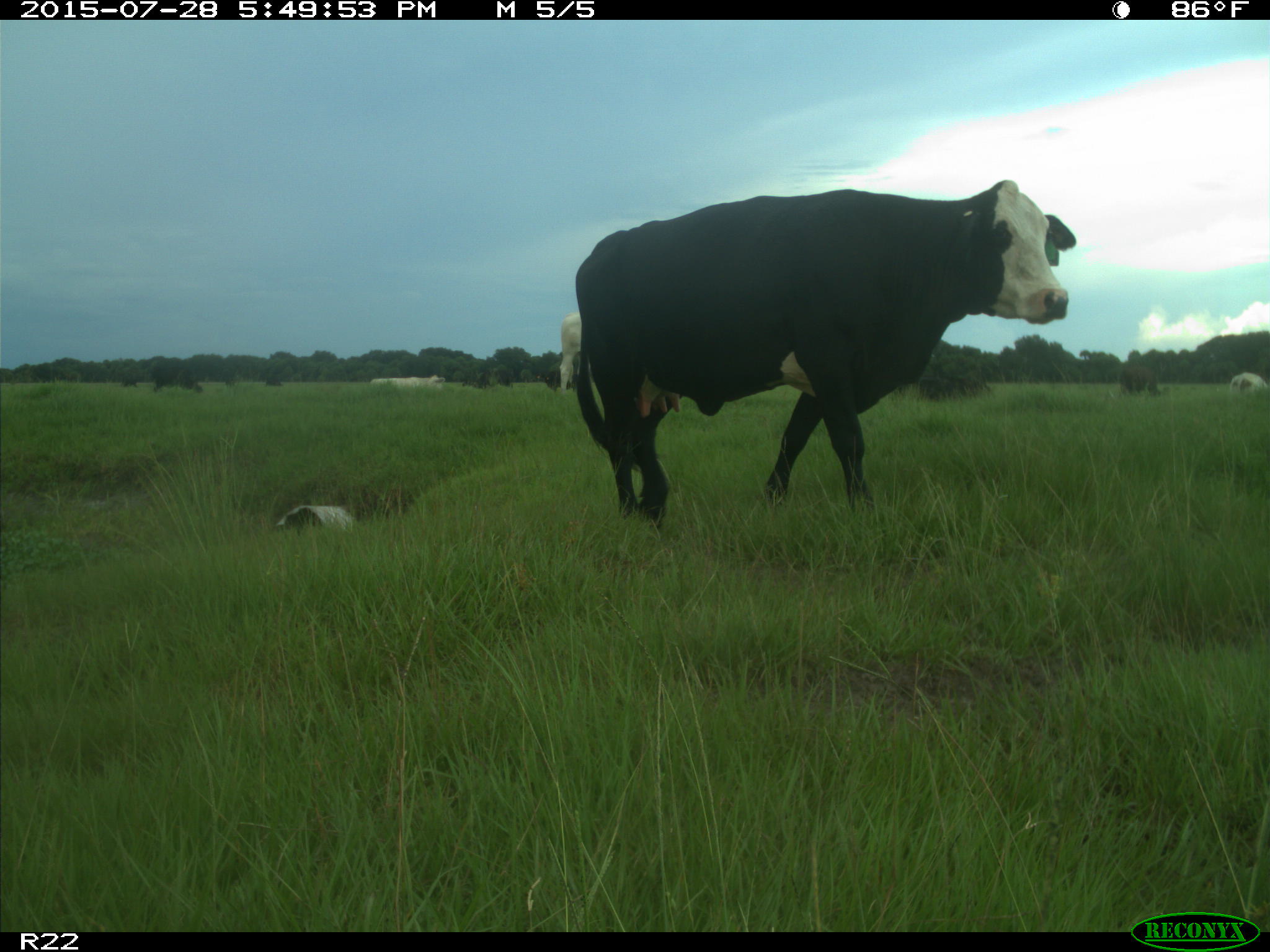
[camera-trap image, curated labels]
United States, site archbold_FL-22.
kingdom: Animalia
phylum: Chordata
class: Mammalia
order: Artiodactyla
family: Bovidae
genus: Bos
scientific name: Bos taurus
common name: domestic cow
Bos taurus (domestic cow).